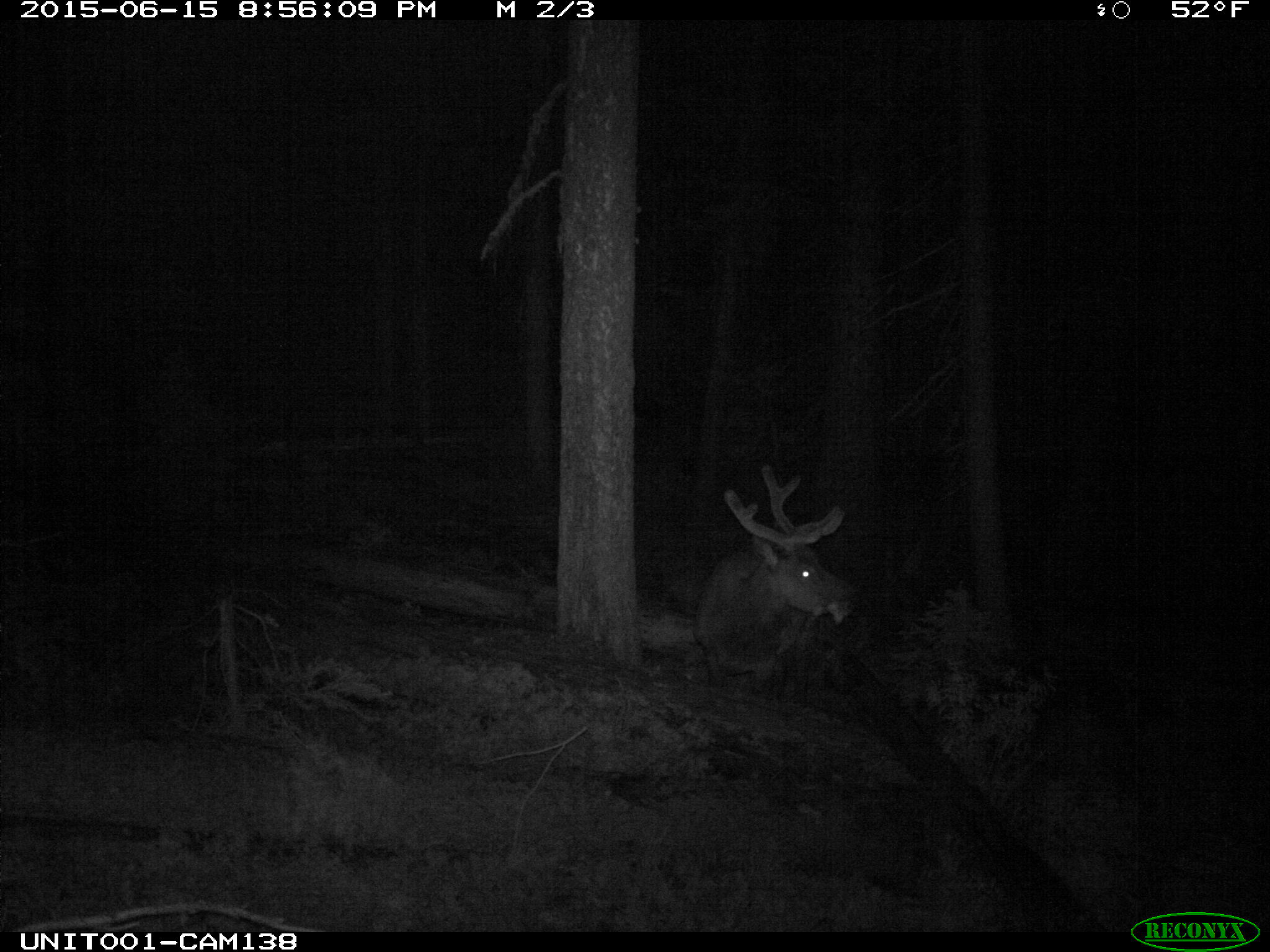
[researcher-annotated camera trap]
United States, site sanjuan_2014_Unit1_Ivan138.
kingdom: Animalia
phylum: Chordata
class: Mammalia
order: Artiodactyla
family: Cervidae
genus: Cervus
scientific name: Cervus elaphus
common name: red deer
Cervus elaphus (red deer).